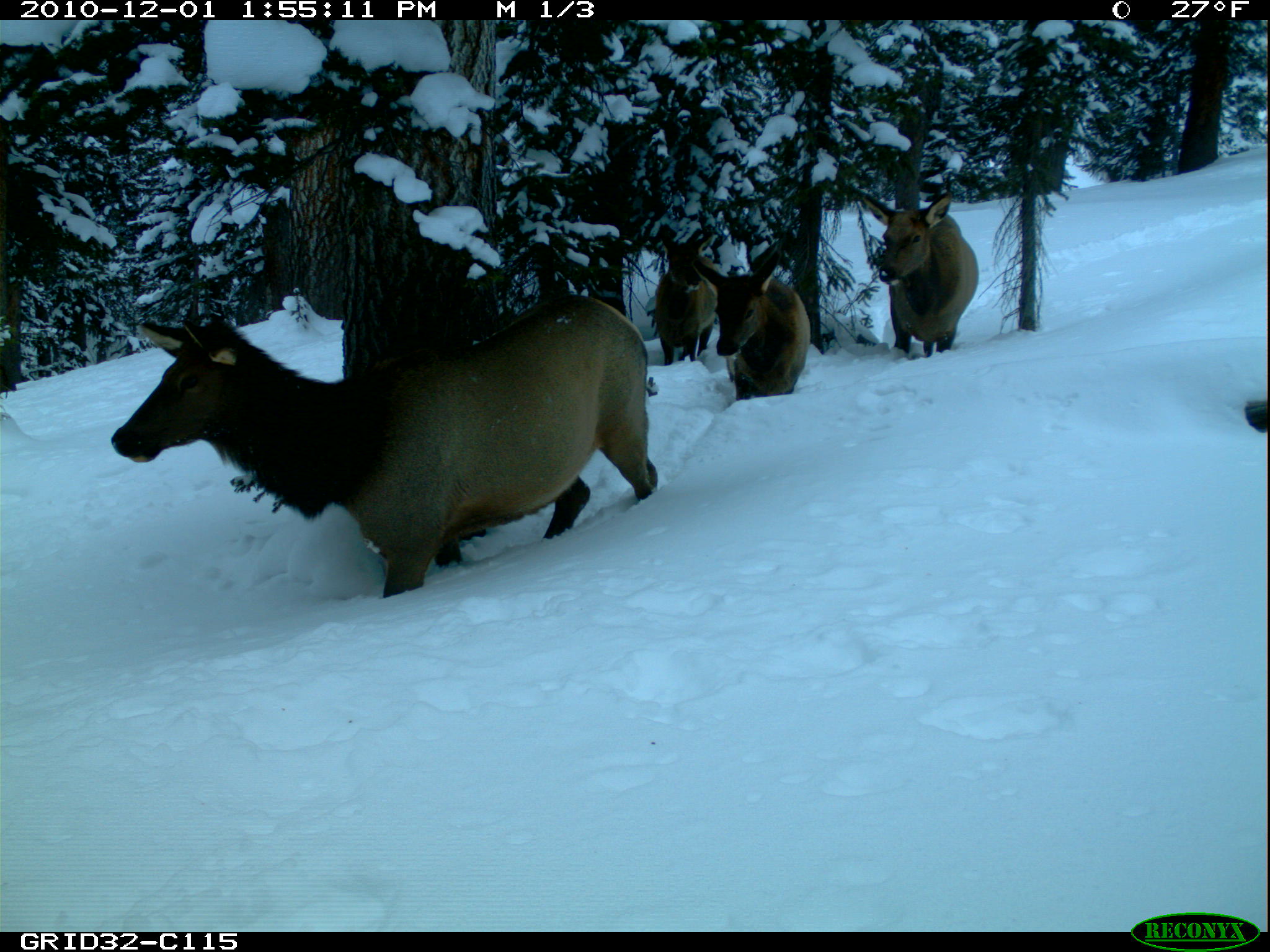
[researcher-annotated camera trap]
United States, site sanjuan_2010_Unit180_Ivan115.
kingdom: Animalia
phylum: Chordata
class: Mammalia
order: Artiodactyla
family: Cervidae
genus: Cervus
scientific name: Cervus elaphus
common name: red deer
Cervus elaphus (red deer).